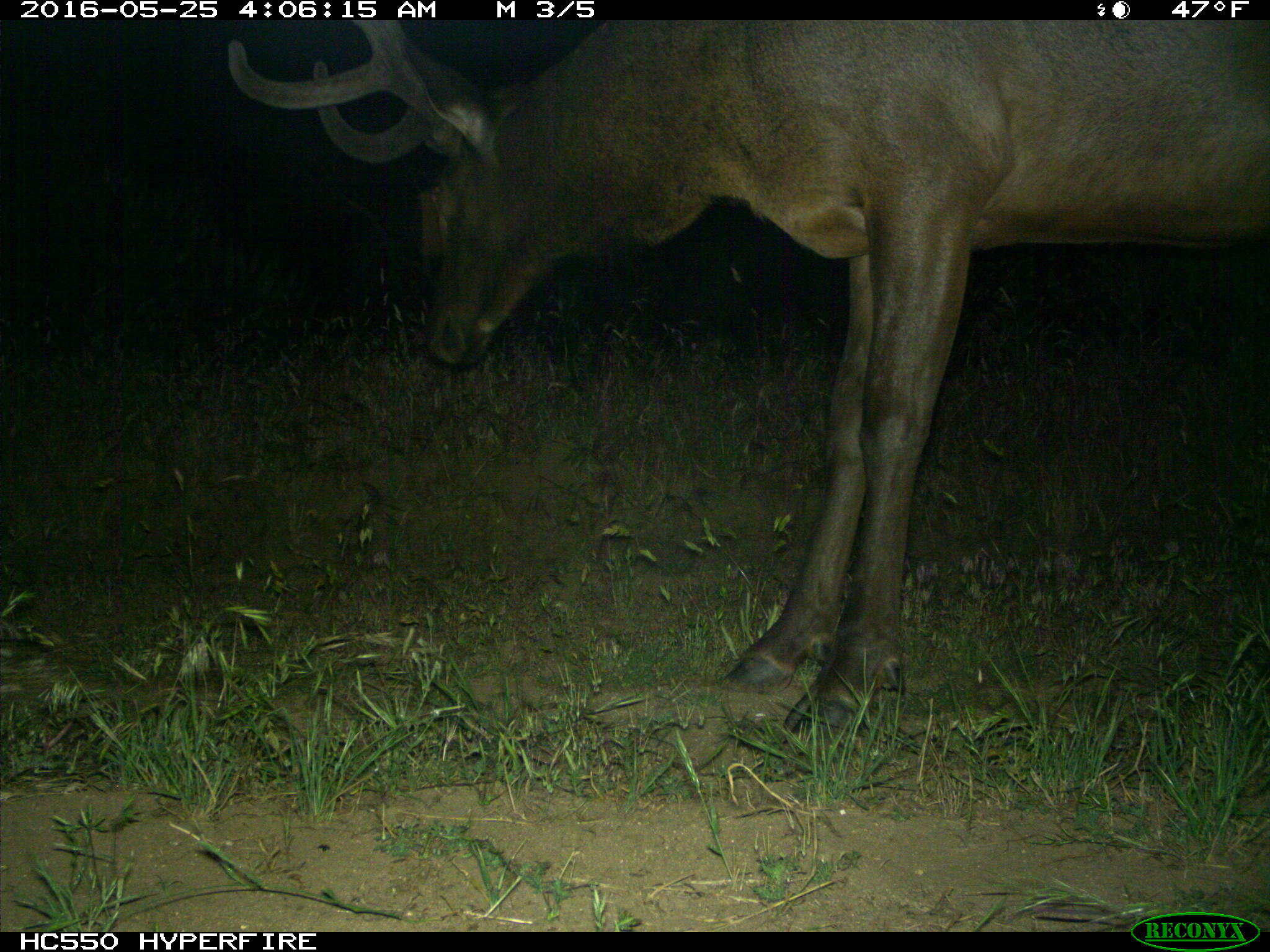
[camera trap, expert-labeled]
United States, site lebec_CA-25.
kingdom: Animalia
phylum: Chordata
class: Mammalia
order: Artiodactyla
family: Cervidae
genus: Cervus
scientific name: Cervus canadensis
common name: elk